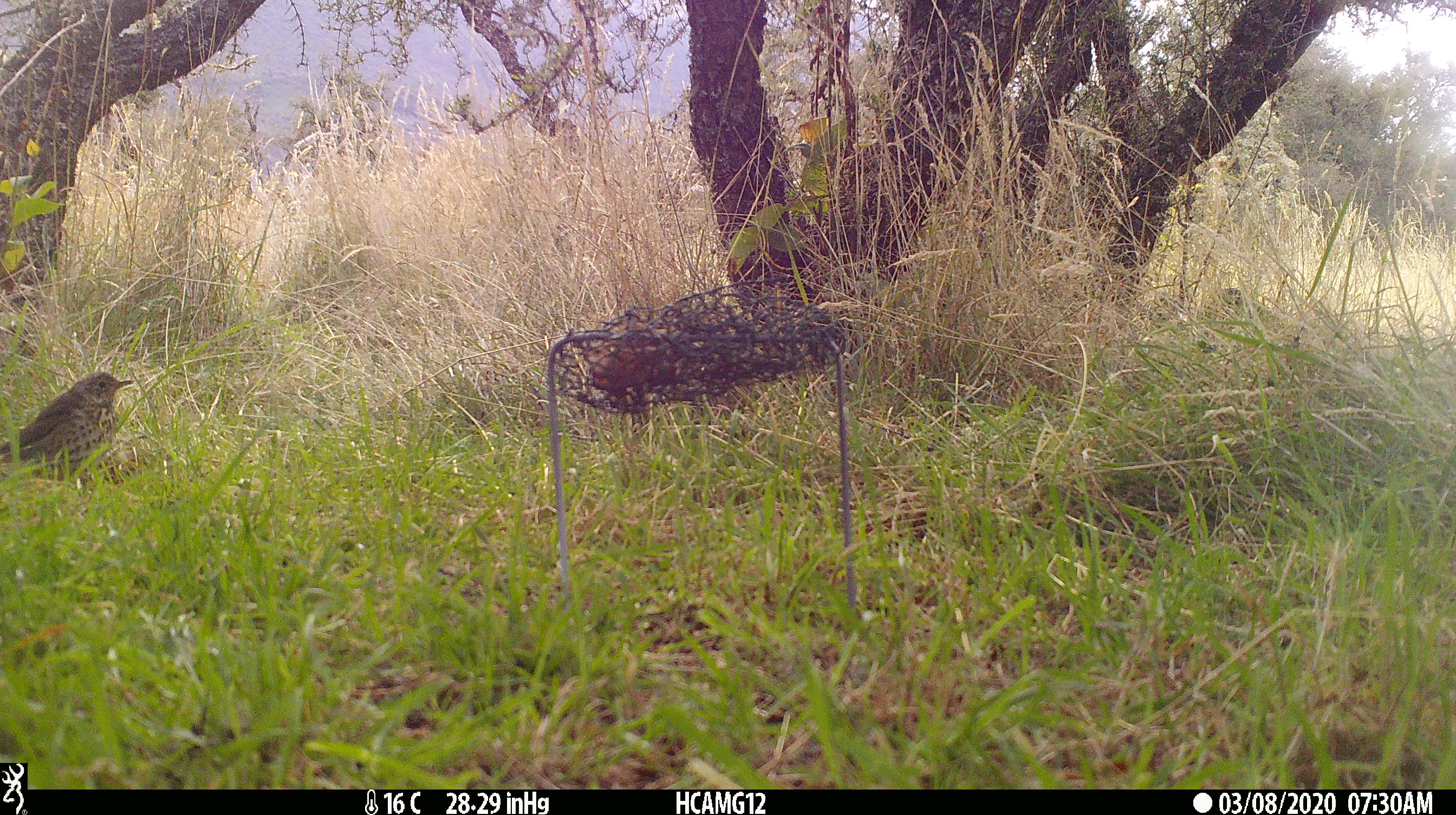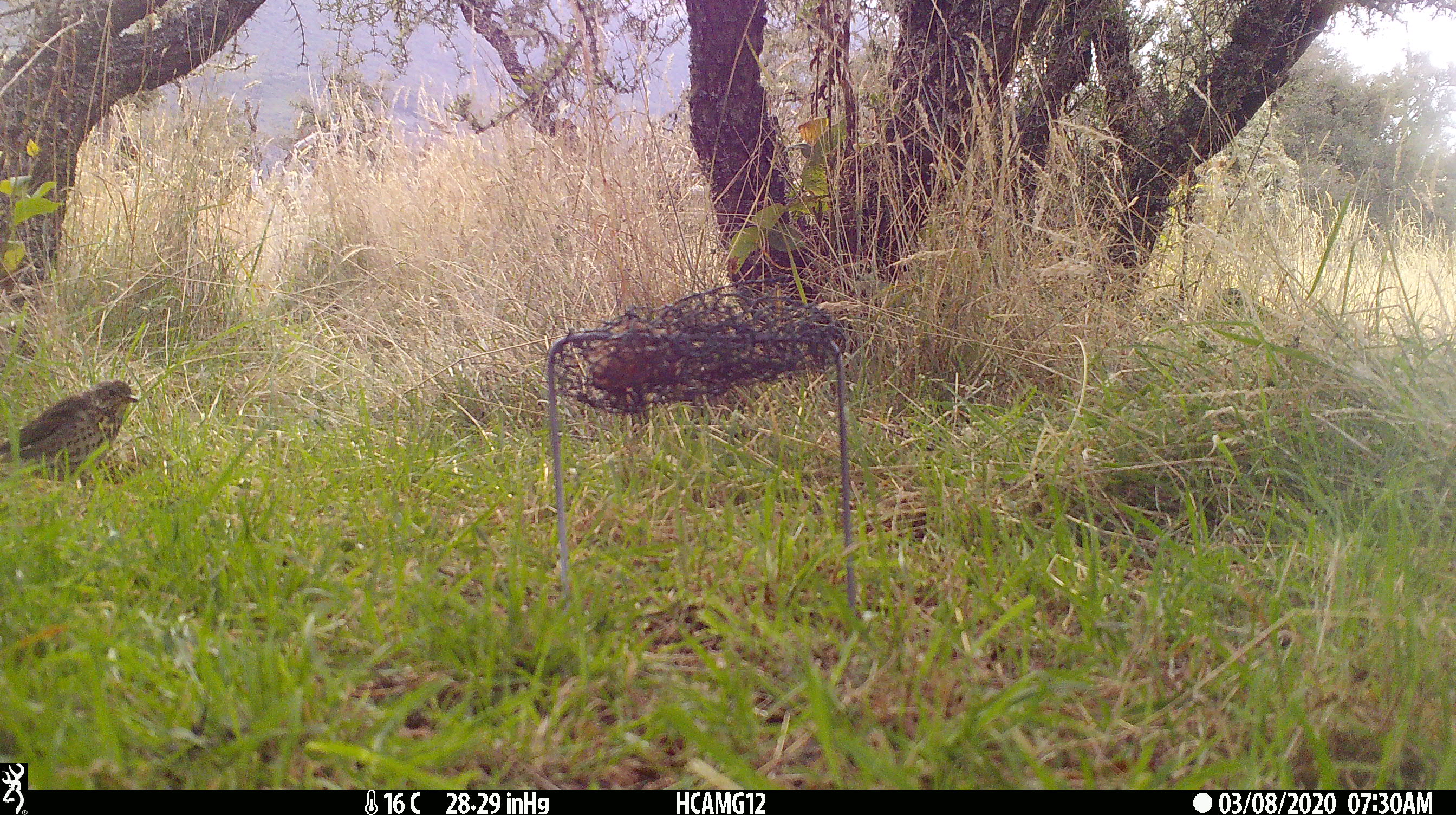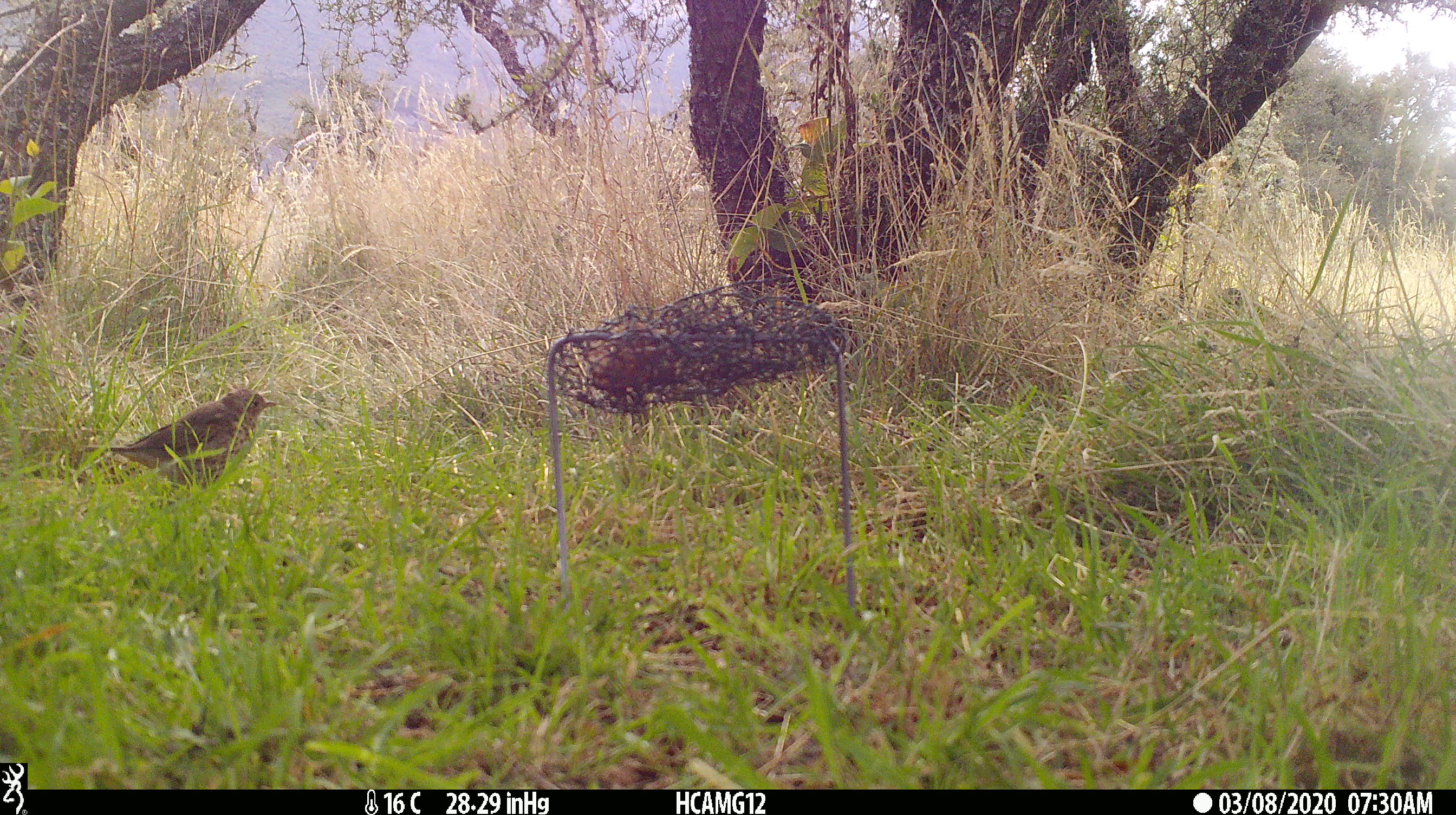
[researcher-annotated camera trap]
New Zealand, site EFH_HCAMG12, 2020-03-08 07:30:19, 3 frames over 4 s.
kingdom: Animalia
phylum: Chordata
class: Aves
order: Passeriformes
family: Turdidae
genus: Turdus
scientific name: Turdus philomelos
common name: song thrush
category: thrush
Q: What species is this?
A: Thrush (song thrush) (Turdus philomelos).